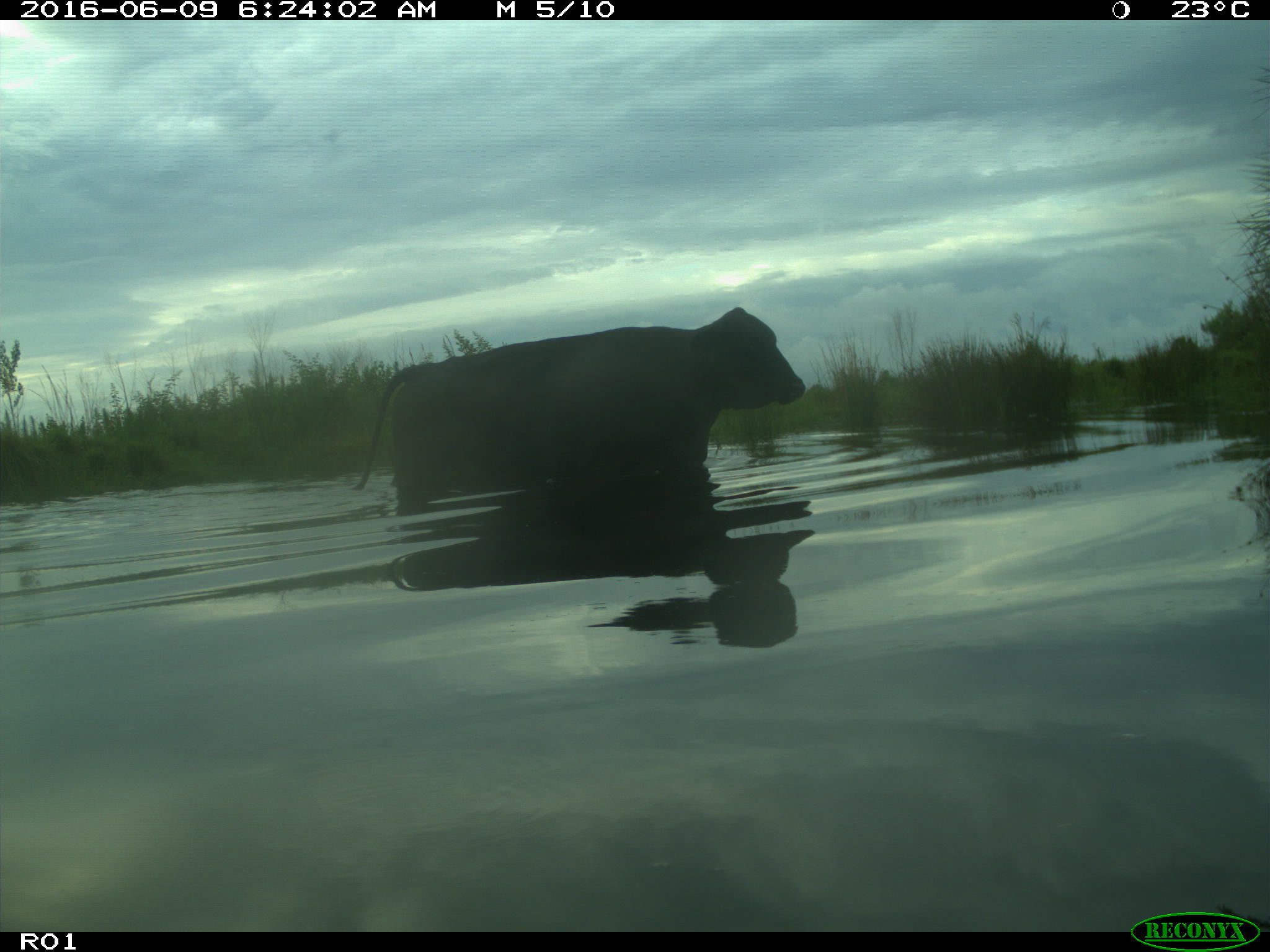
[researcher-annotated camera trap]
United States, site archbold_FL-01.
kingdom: Animalia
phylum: Chordata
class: Mammalia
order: Artiodactyla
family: Bovidae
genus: Bos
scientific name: Bos taurus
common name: domestic cow